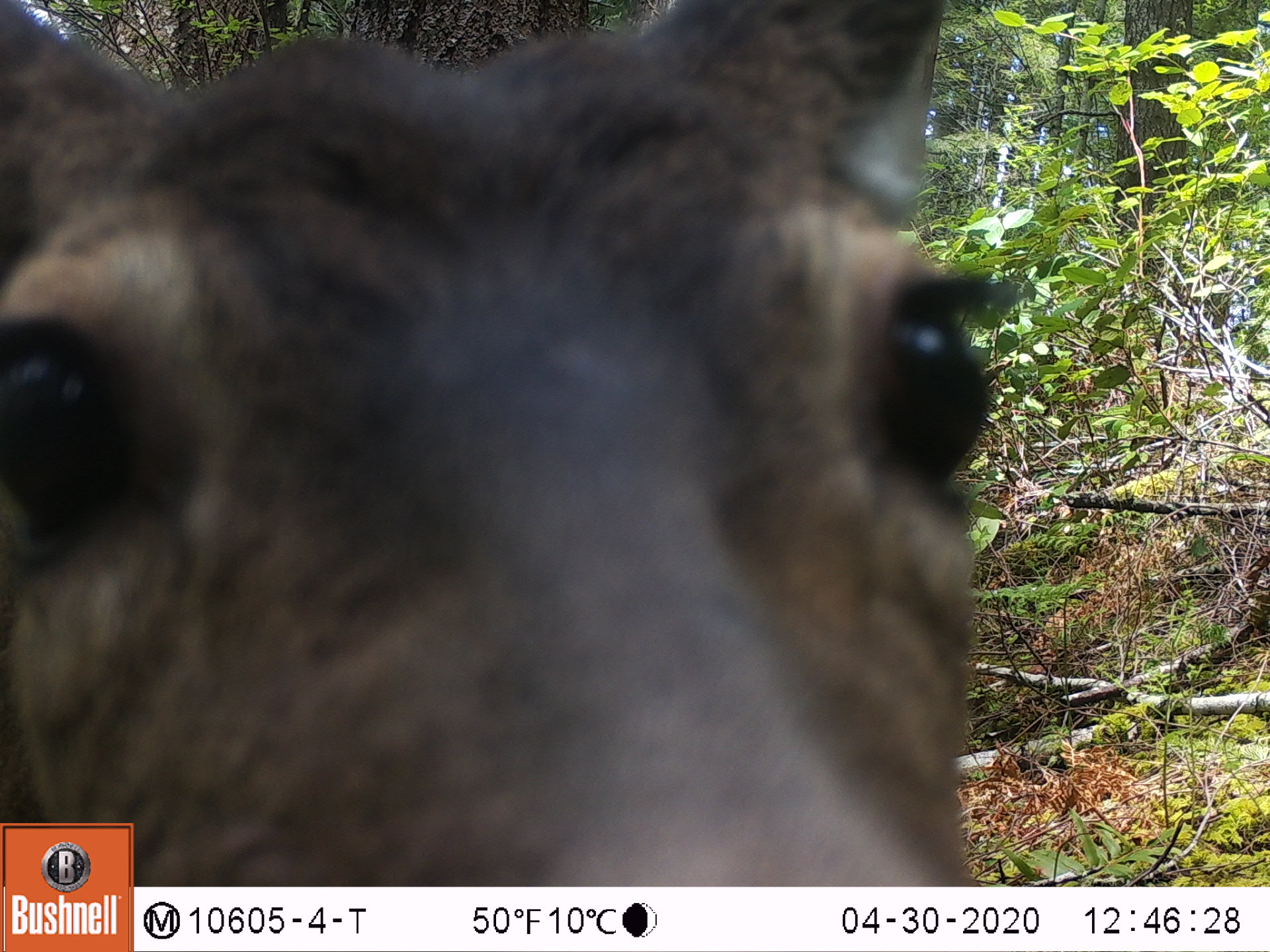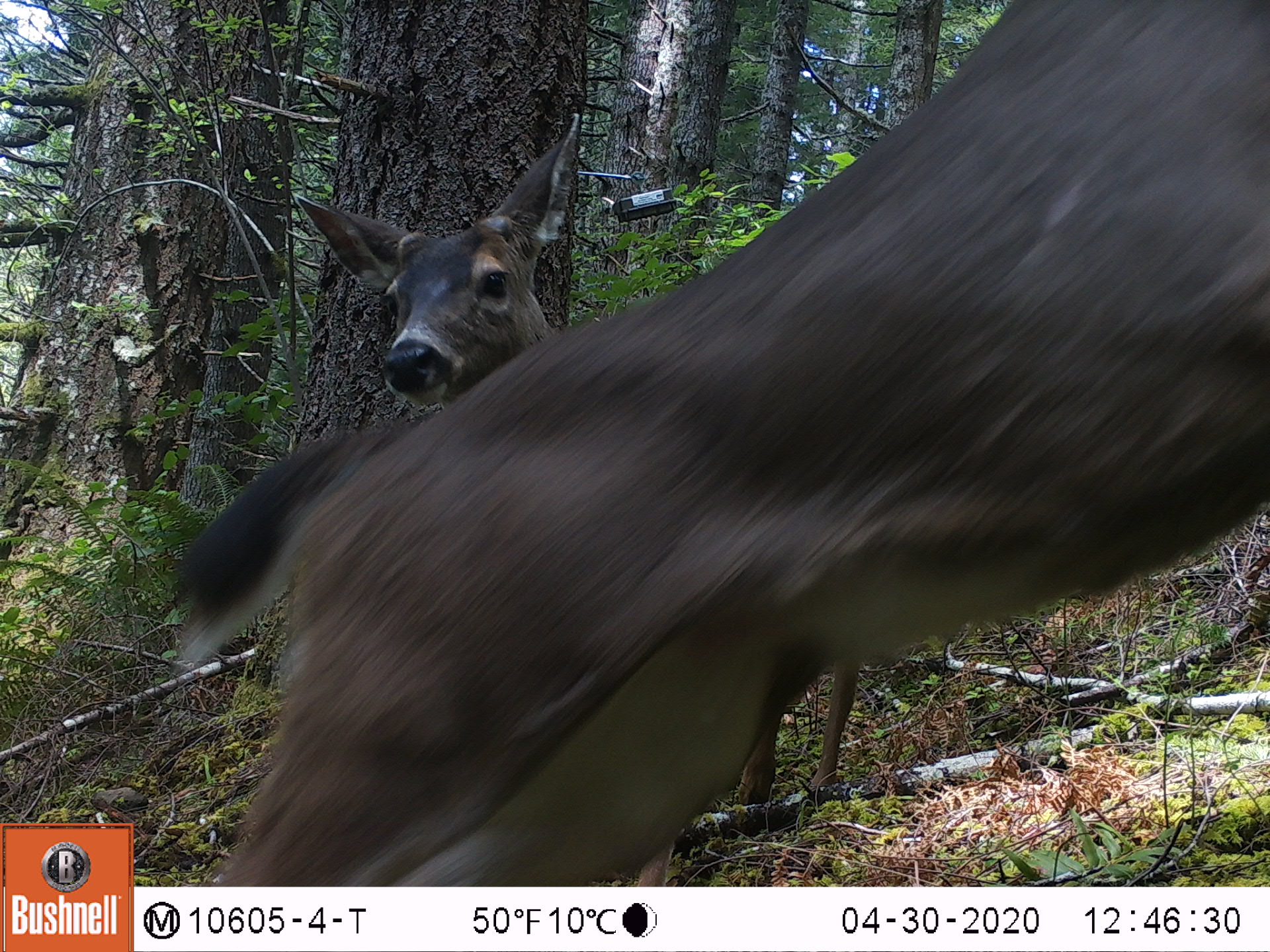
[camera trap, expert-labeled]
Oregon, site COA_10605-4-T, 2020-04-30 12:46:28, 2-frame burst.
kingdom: Animalia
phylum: Chordata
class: Mammalia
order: Artiodactyla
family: Cervidae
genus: Odocoileus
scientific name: Odocoileus hemionus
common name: black-tailed deer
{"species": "black-tailed deer (Odocoileus hemionus)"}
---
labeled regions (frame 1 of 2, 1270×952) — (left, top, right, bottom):
black-tailed deer: (0, 0, 1026, 816)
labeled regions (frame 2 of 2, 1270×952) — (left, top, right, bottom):
black-tailed deer: (159, 3, 1268, 878)